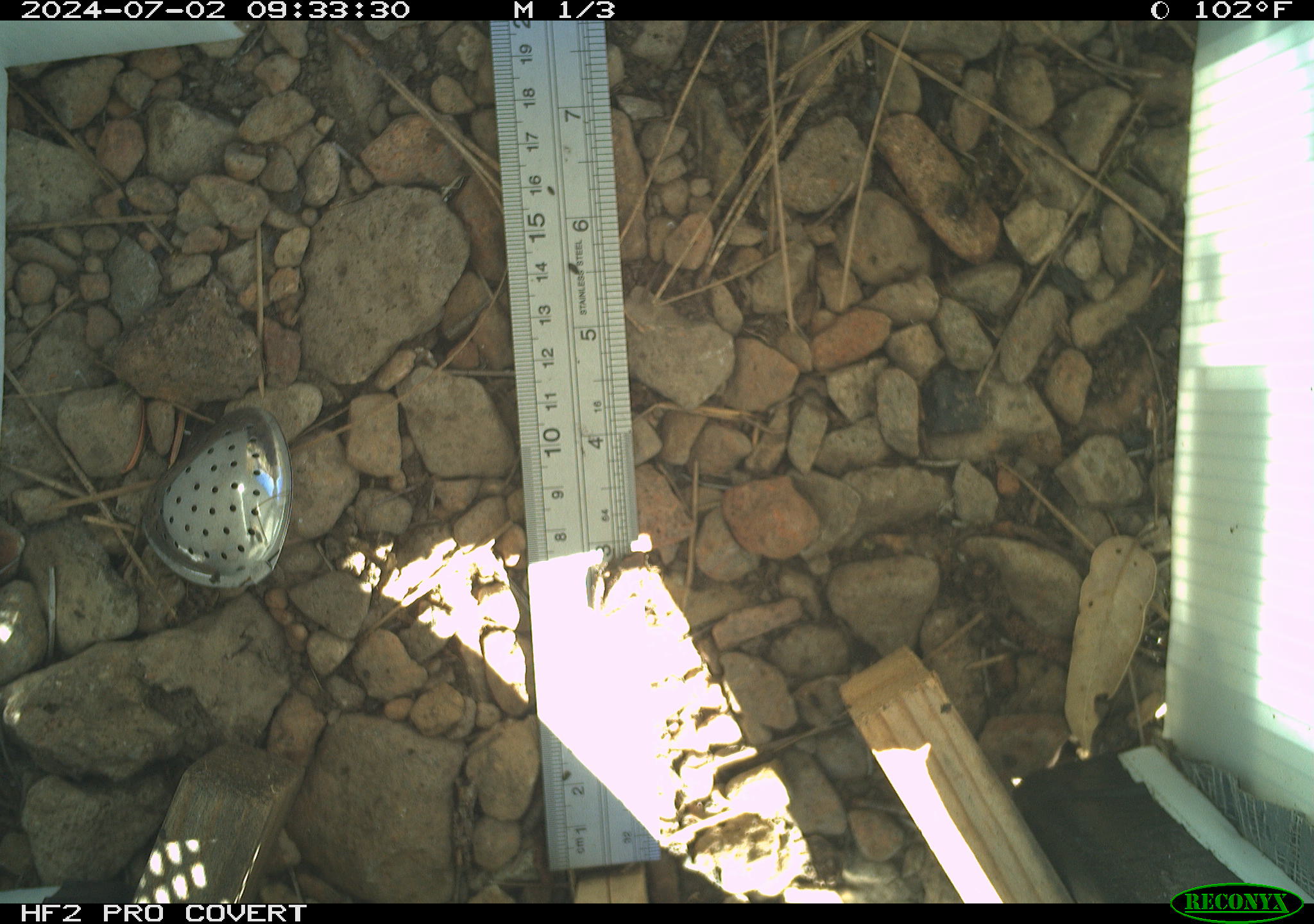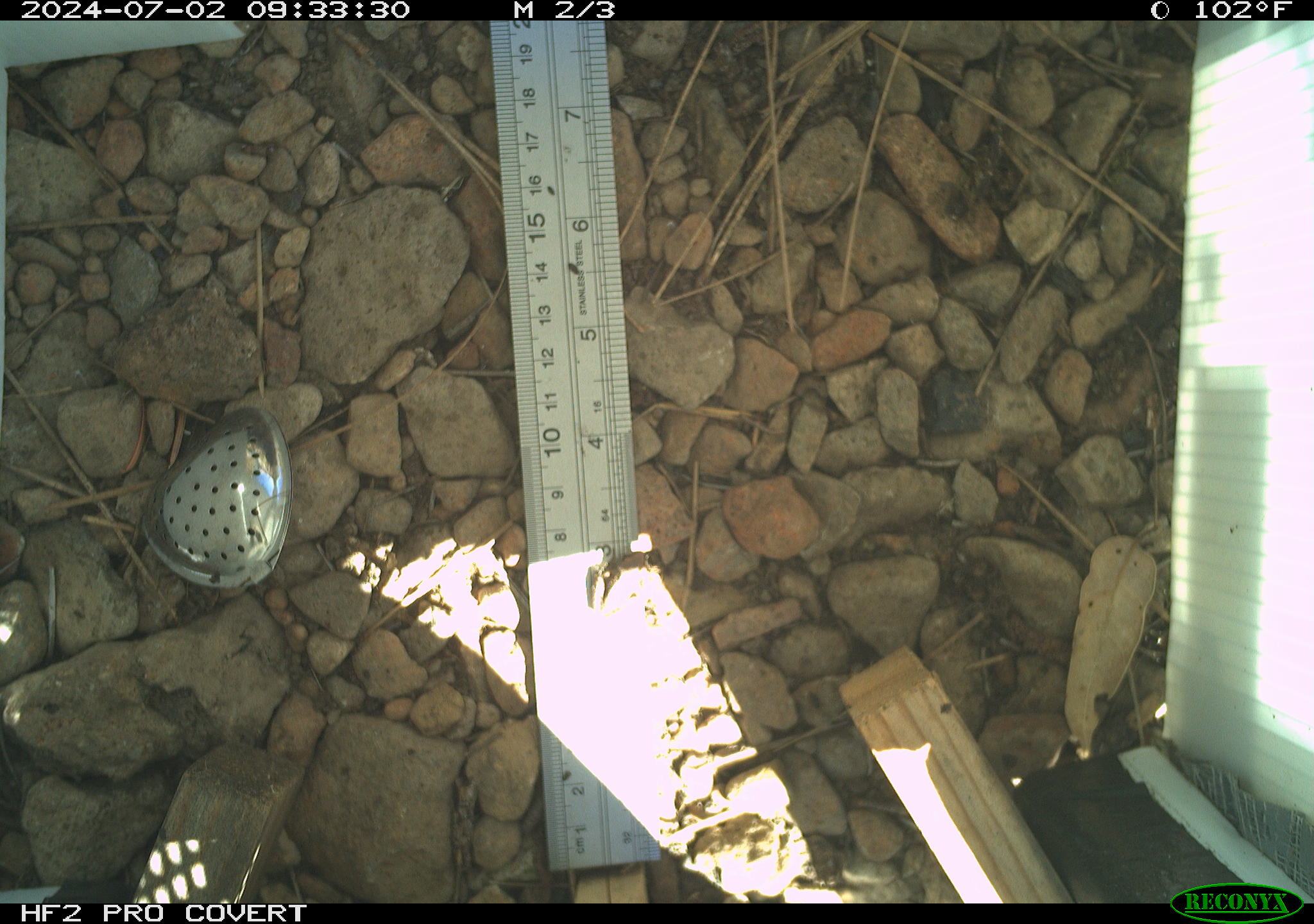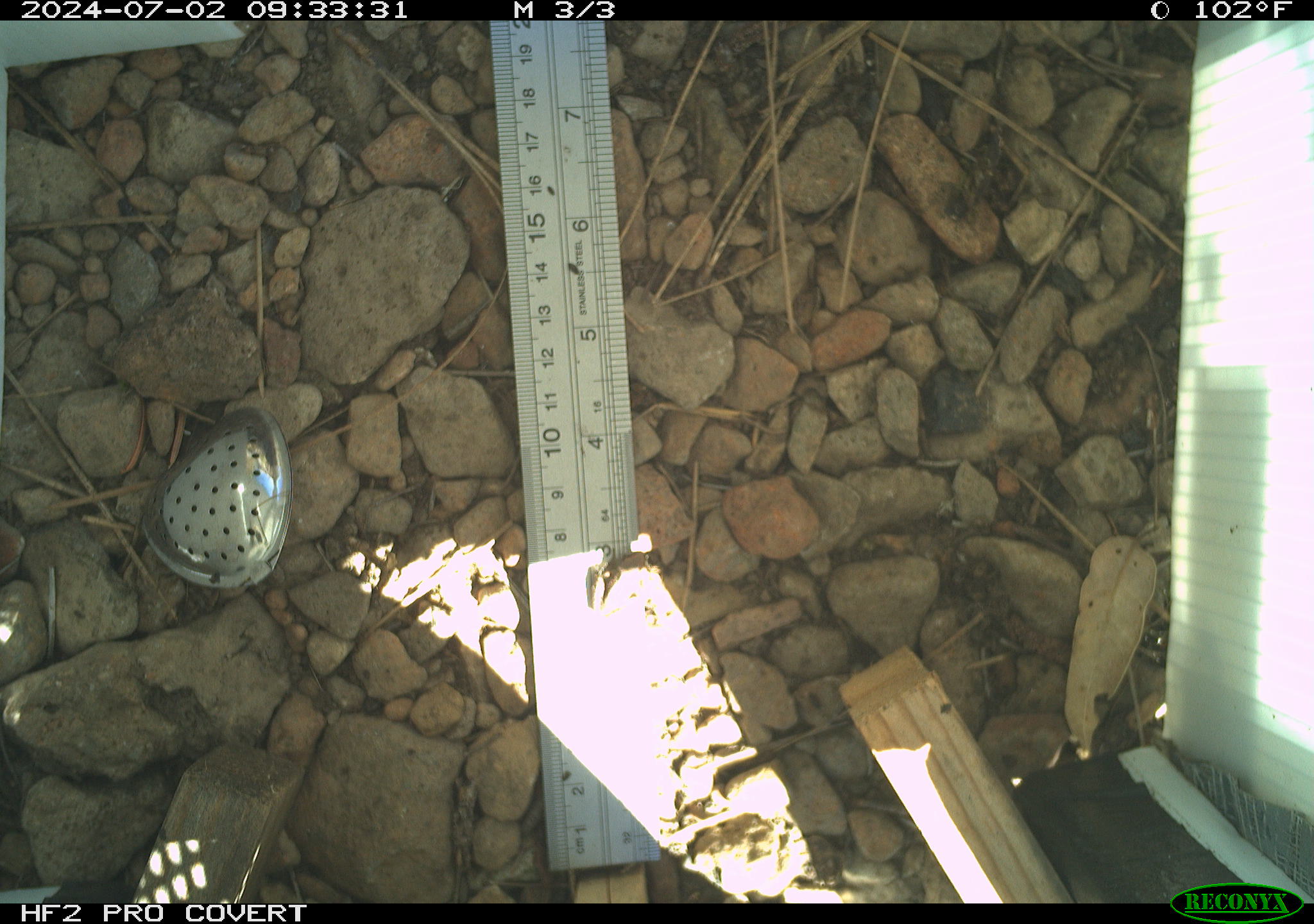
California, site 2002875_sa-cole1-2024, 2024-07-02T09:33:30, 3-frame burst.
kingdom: Animalia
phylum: Chordata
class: Amphibia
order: Anura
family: Hylidae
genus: Pseudacris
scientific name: Pseudacris regilla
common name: sierran treefrog